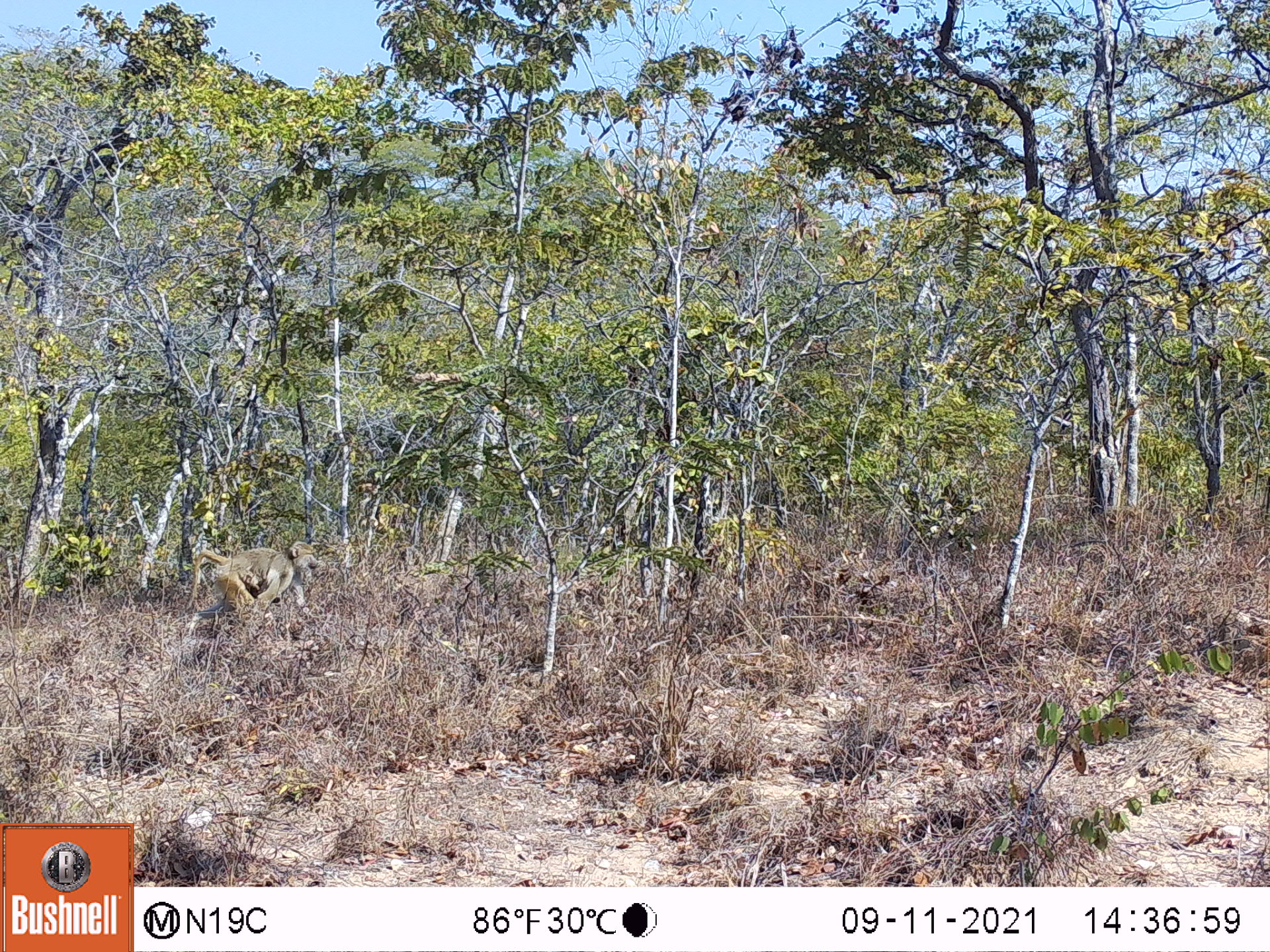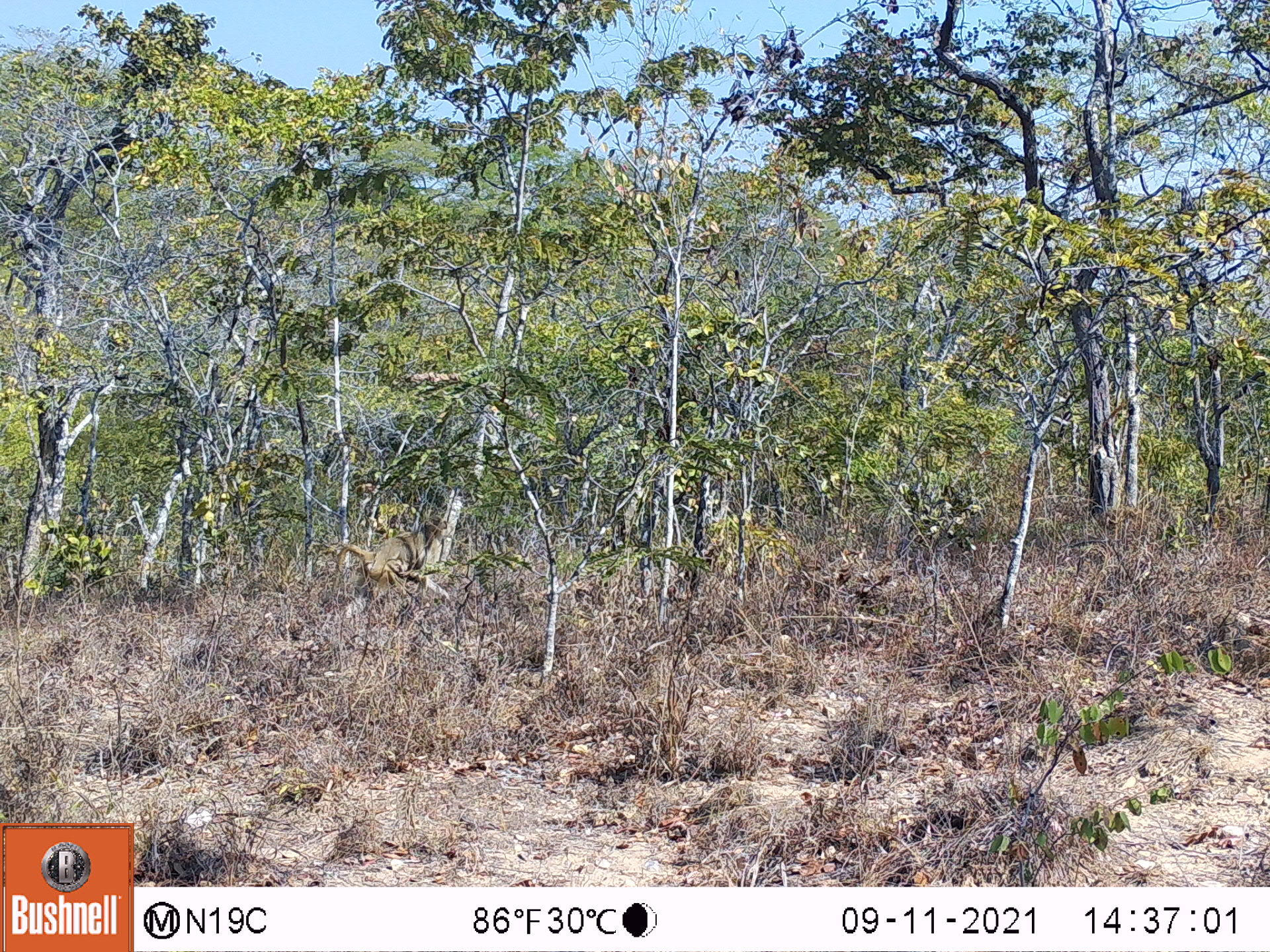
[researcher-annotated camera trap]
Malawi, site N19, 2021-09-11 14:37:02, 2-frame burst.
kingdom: Animalia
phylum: Chordata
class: Mammalia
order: Primates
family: Cercopithecidae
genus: Papio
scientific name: Papio cynocephalus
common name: yellow baboon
Yellow baboon (Papio cynocephalus), count 1.